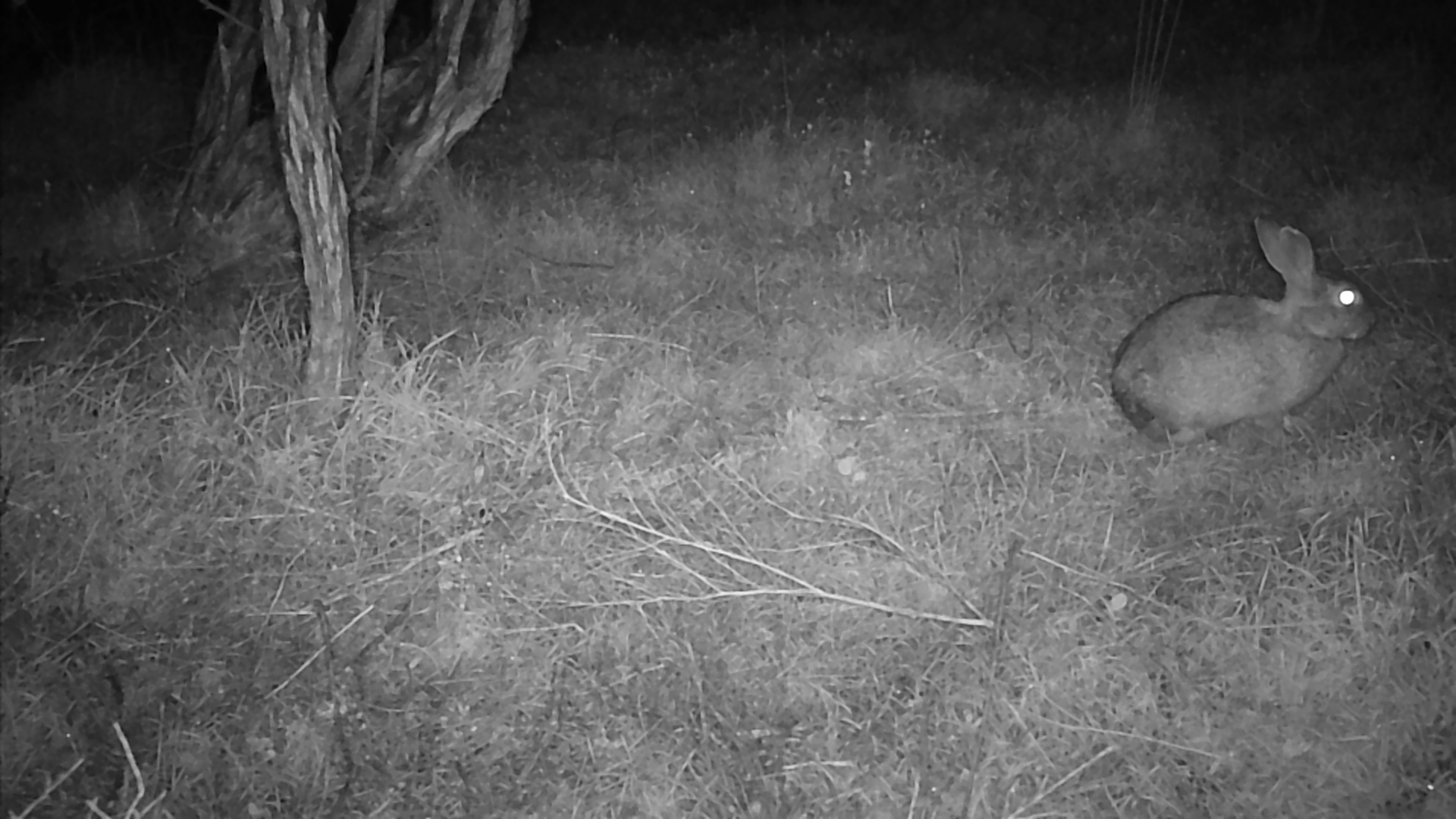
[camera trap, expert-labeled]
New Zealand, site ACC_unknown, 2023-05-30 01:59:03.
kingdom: Animalia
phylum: Chordata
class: Mammalia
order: Lagomorpha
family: Leporidae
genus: Oryctolagus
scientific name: Oryctolagus cuniculus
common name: european rabbit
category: rabbit